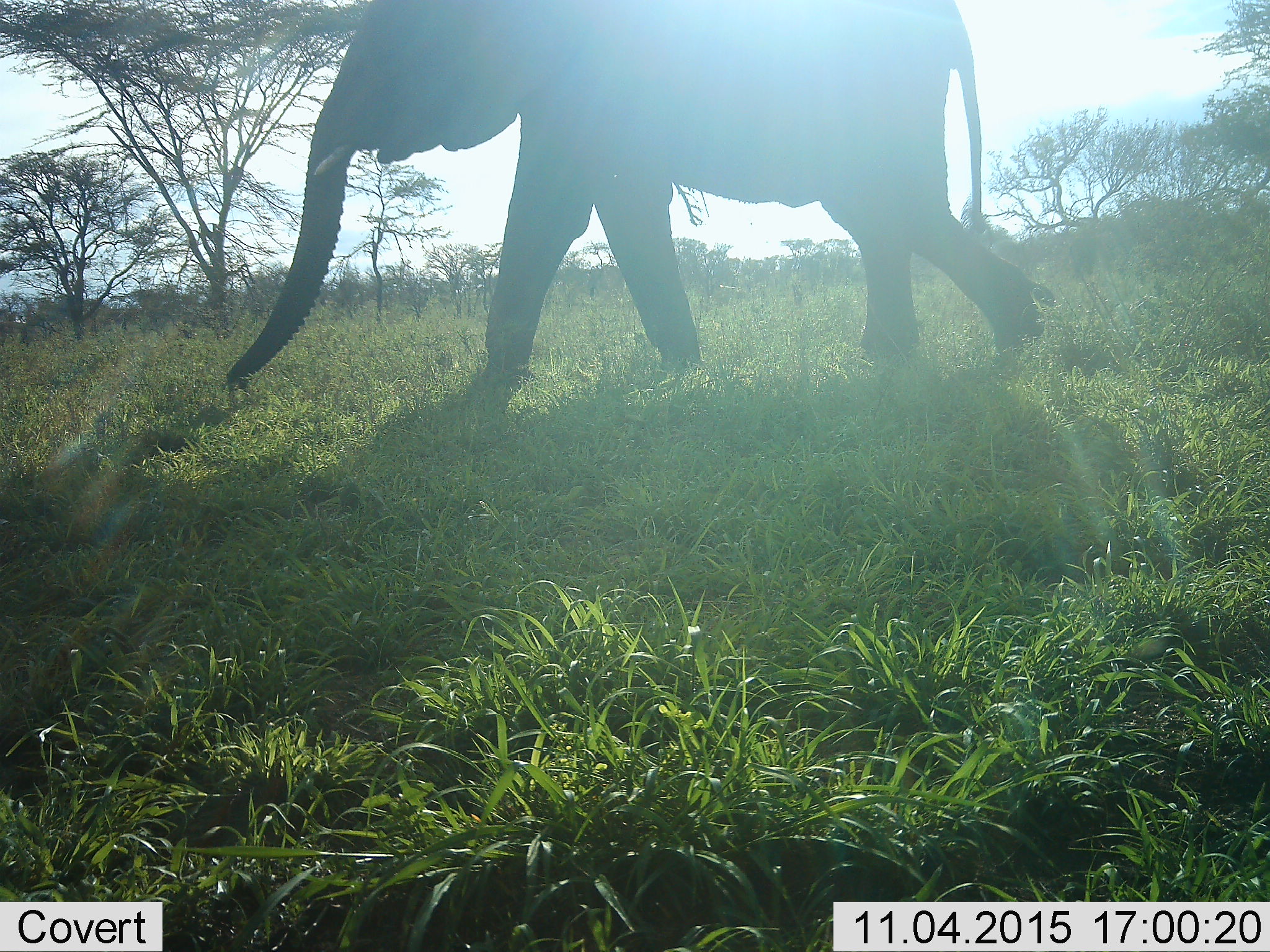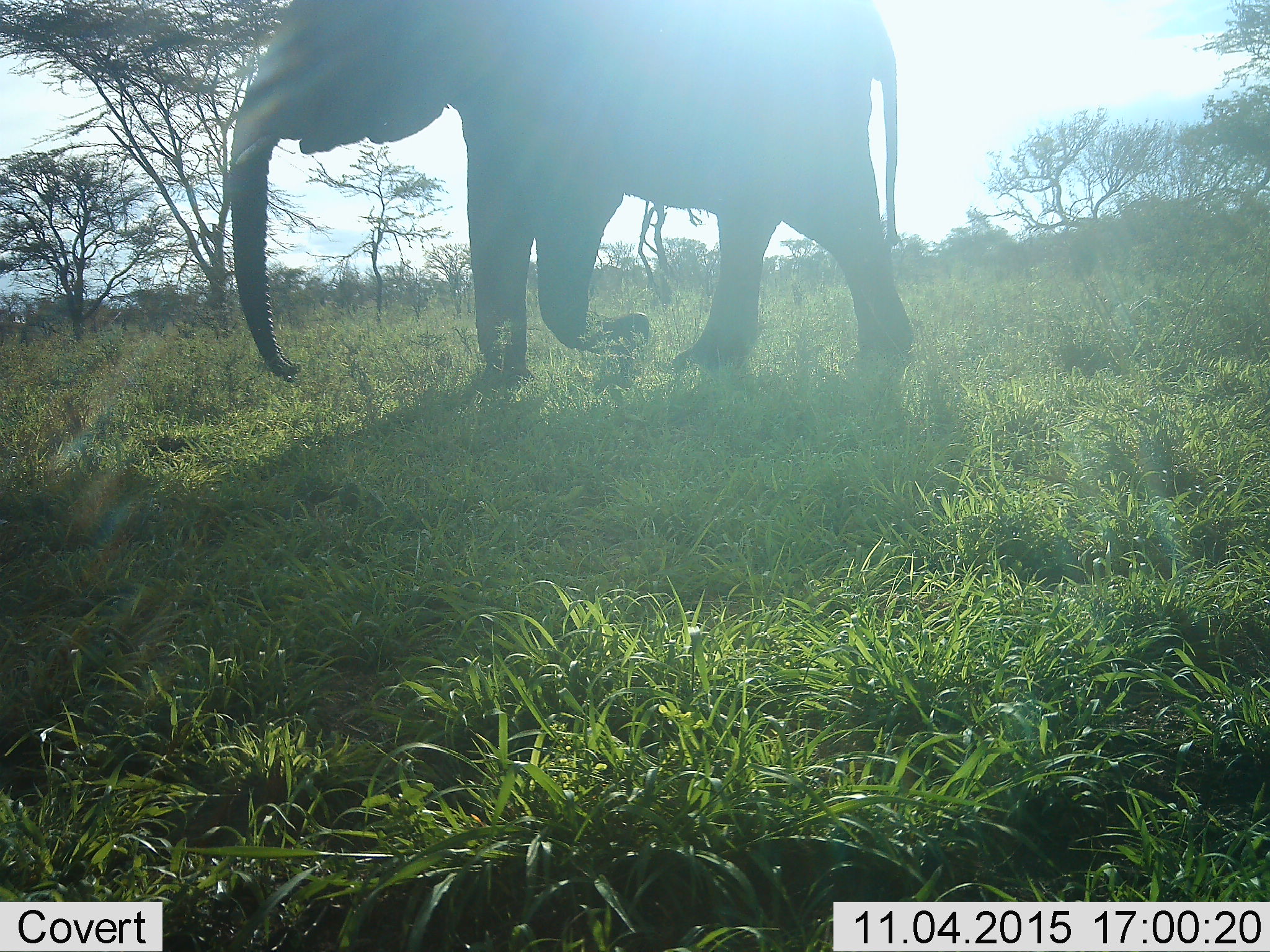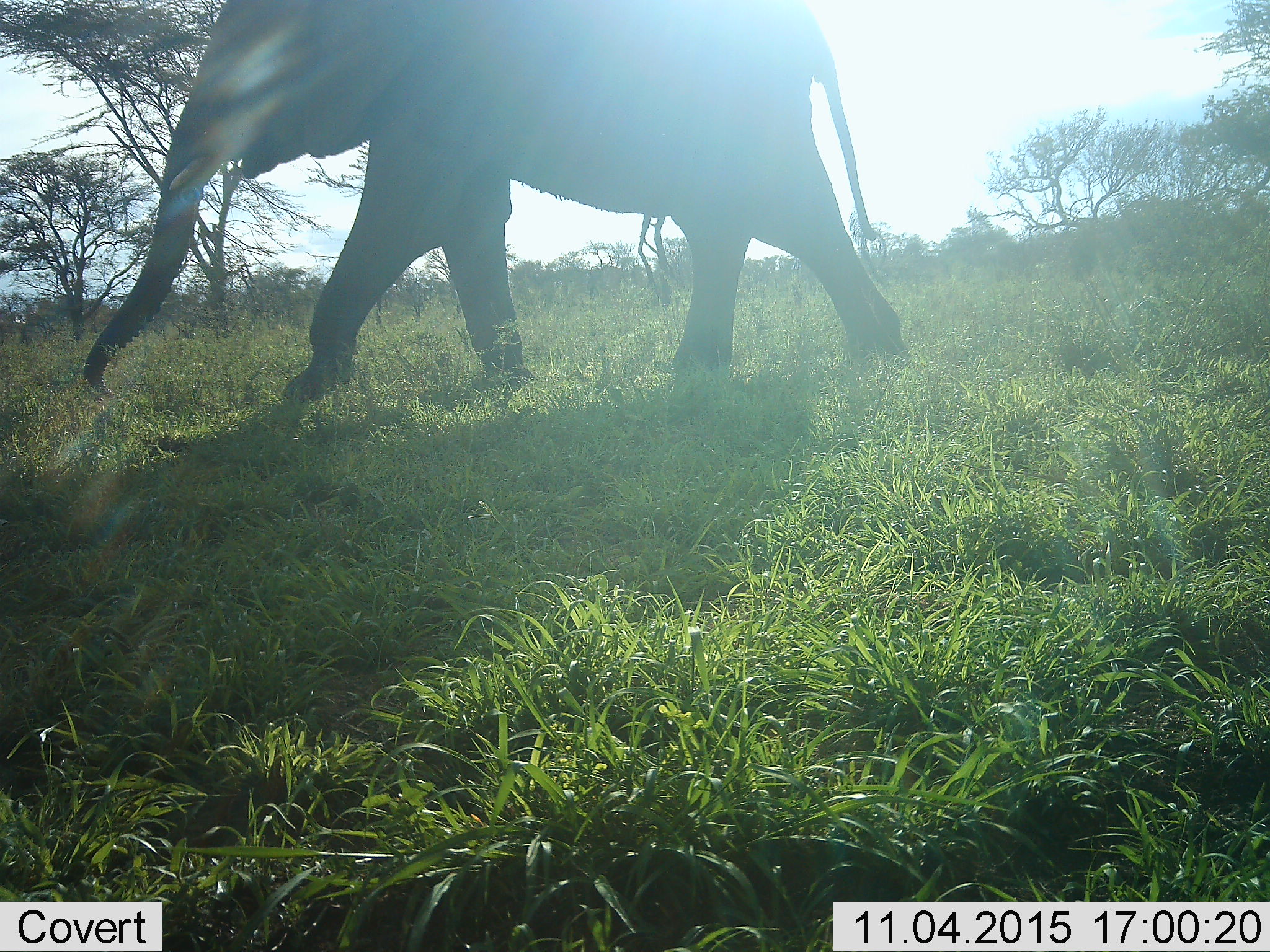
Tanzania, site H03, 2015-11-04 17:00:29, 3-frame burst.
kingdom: Animalia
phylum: Chordata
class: Mammalia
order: Proboscidea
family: Elephantidae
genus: Loxodonta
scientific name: Loxodonta africana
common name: african bush elephant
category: elephant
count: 1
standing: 10%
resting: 0%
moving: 90%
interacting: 0%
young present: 0%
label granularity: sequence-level